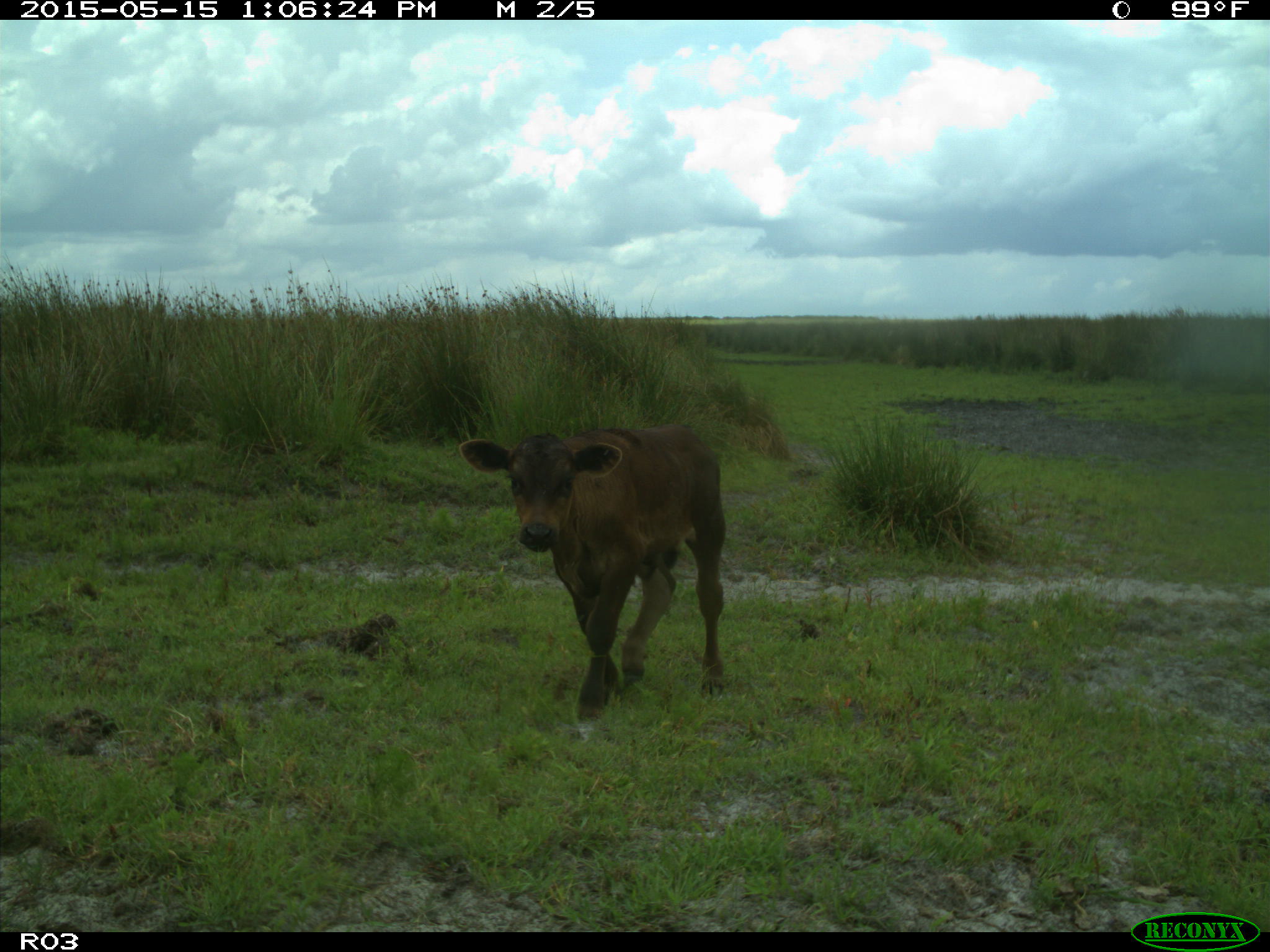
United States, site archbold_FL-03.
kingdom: Animalia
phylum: Chordata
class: Mammalia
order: Artiodactyla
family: Bovidae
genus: Bos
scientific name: Bos taurus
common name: domestic cow